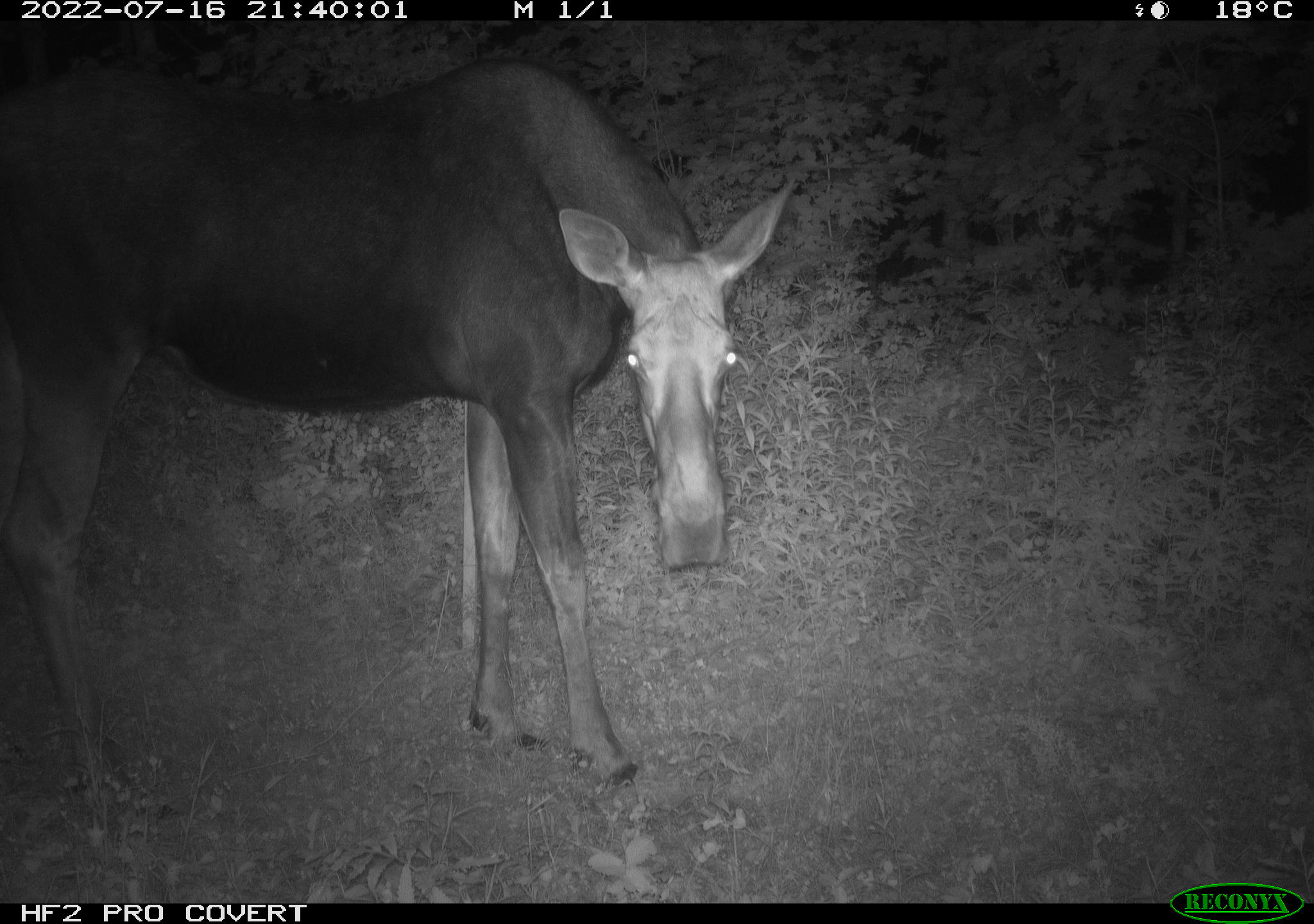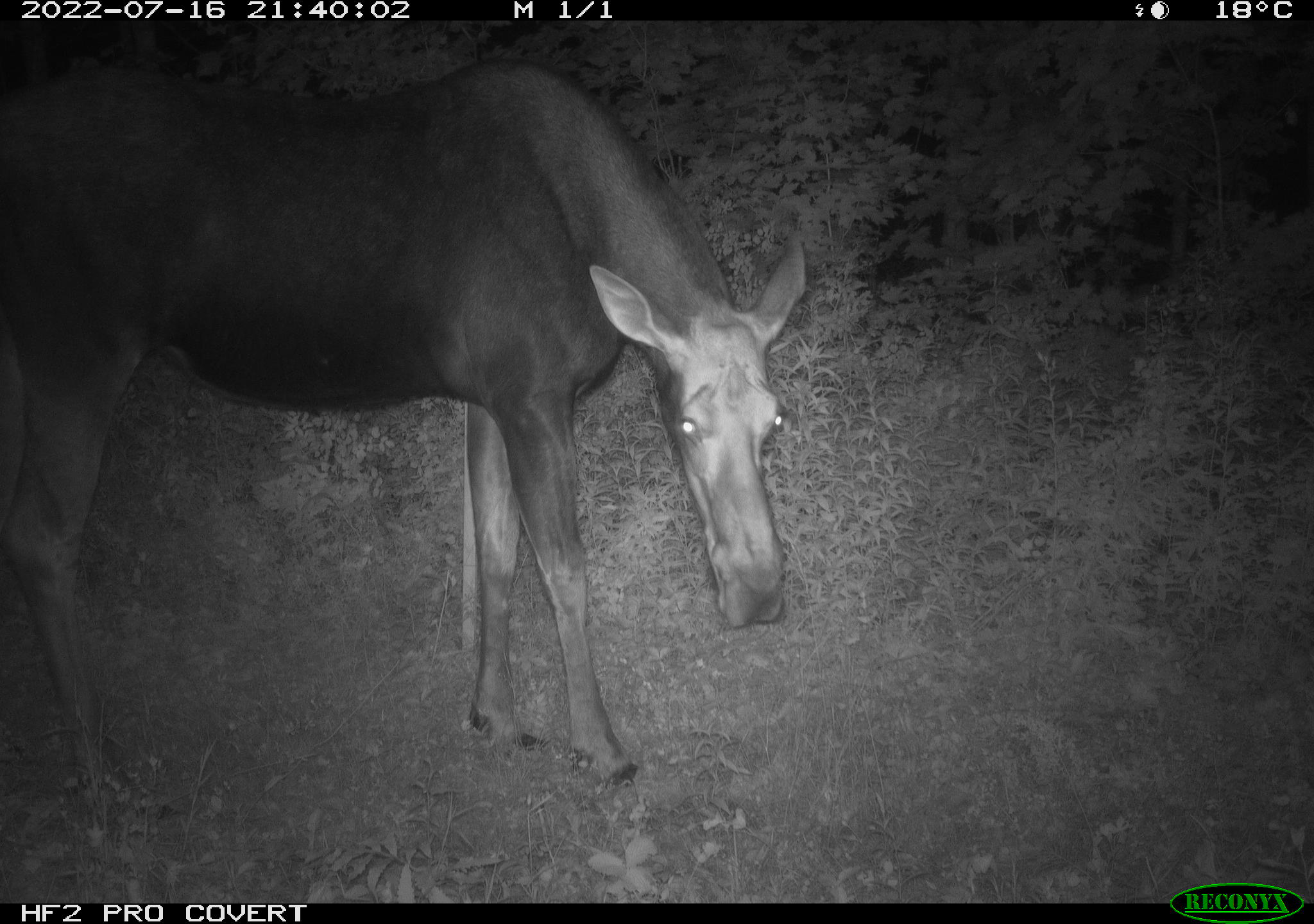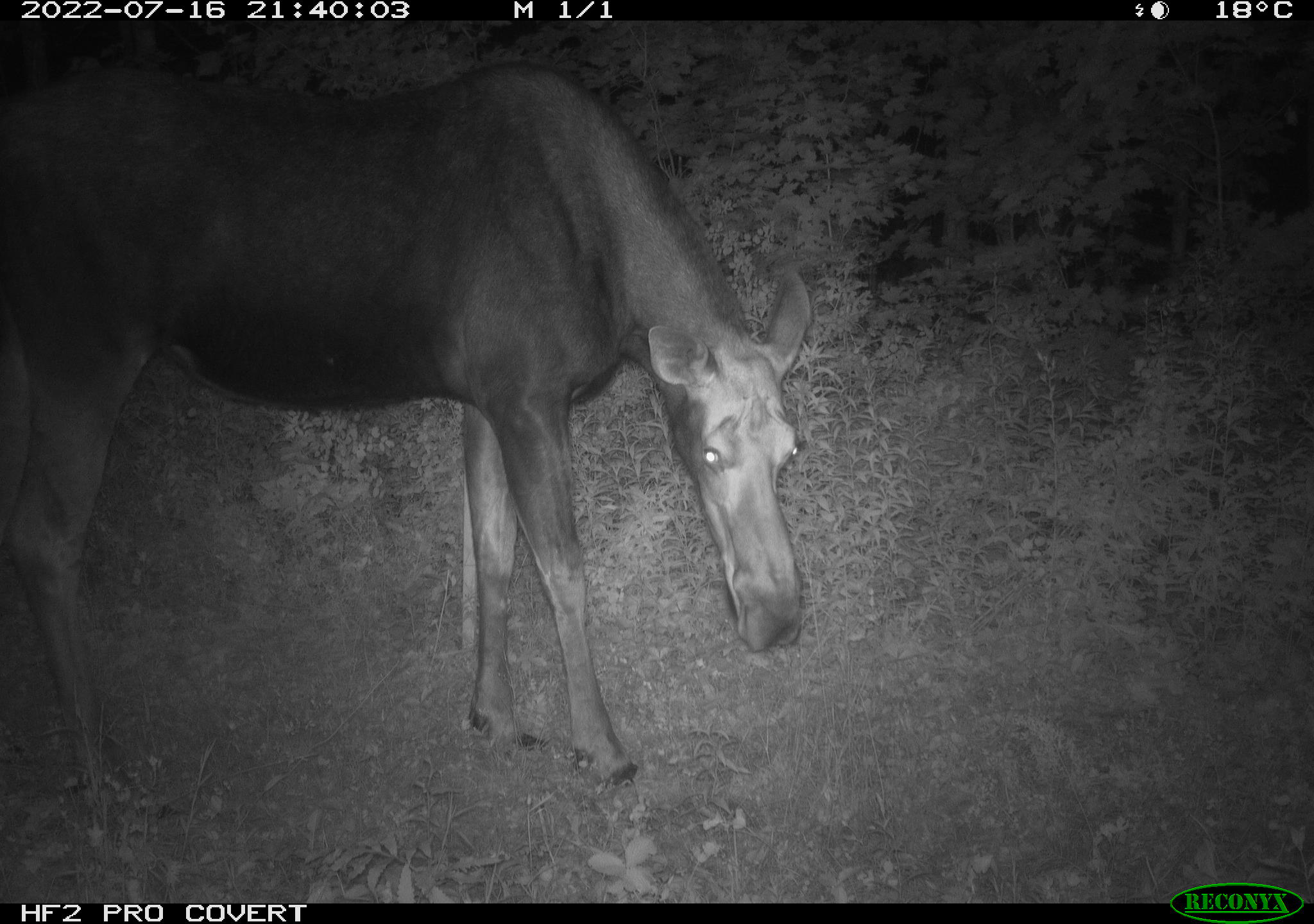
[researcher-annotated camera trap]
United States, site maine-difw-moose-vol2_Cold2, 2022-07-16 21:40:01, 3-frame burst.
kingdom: Animalia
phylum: Chordata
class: Mammalia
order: Artiodactyla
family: Cervidae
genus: Alces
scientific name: Alces alces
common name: moose